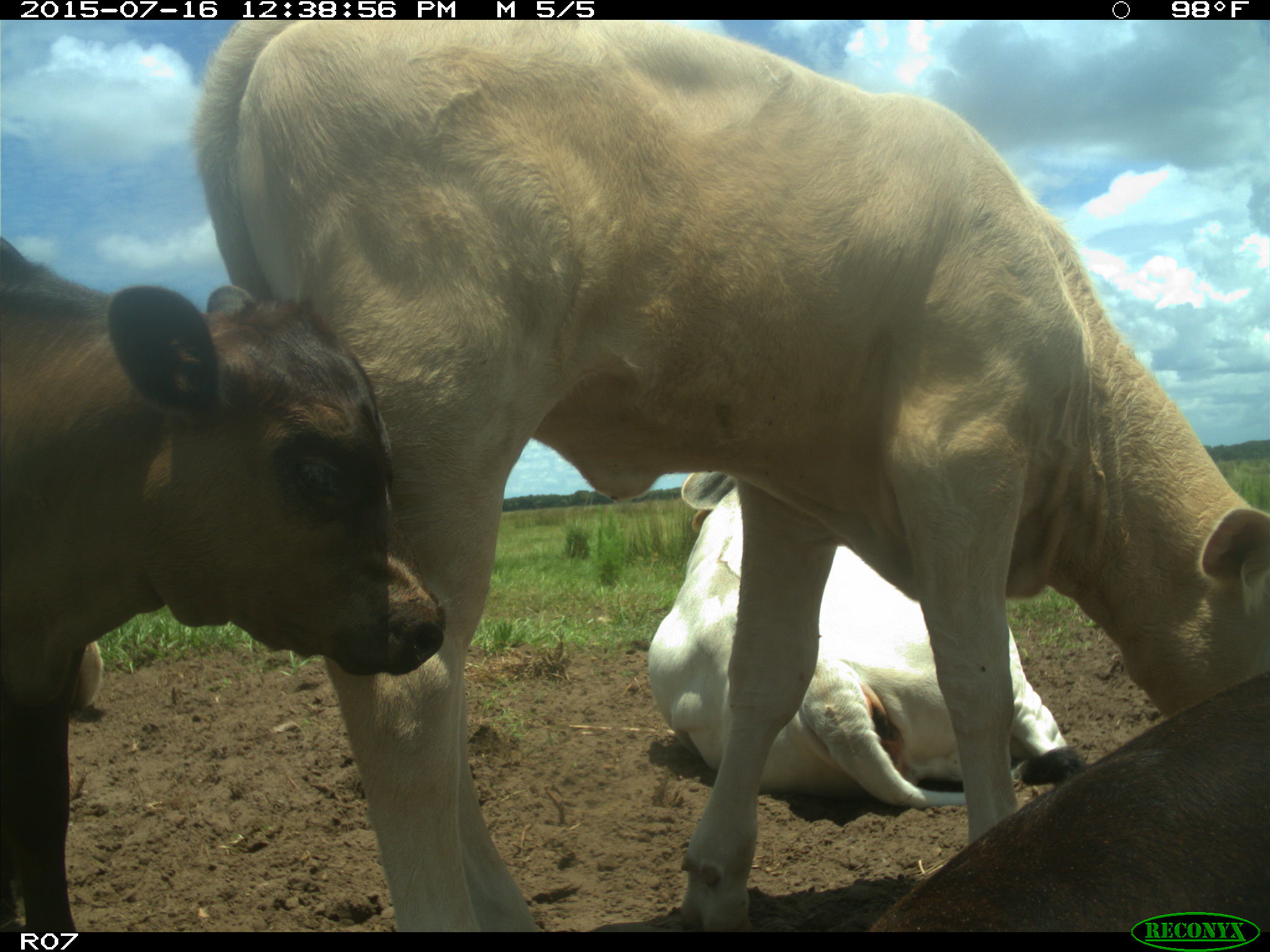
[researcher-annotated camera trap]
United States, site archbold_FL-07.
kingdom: Animalia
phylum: Chordata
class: Mammalia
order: Artiodactyla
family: Bovidae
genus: Bos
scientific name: Bos taurus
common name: domestic cow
Bos taurus (domestic cow).